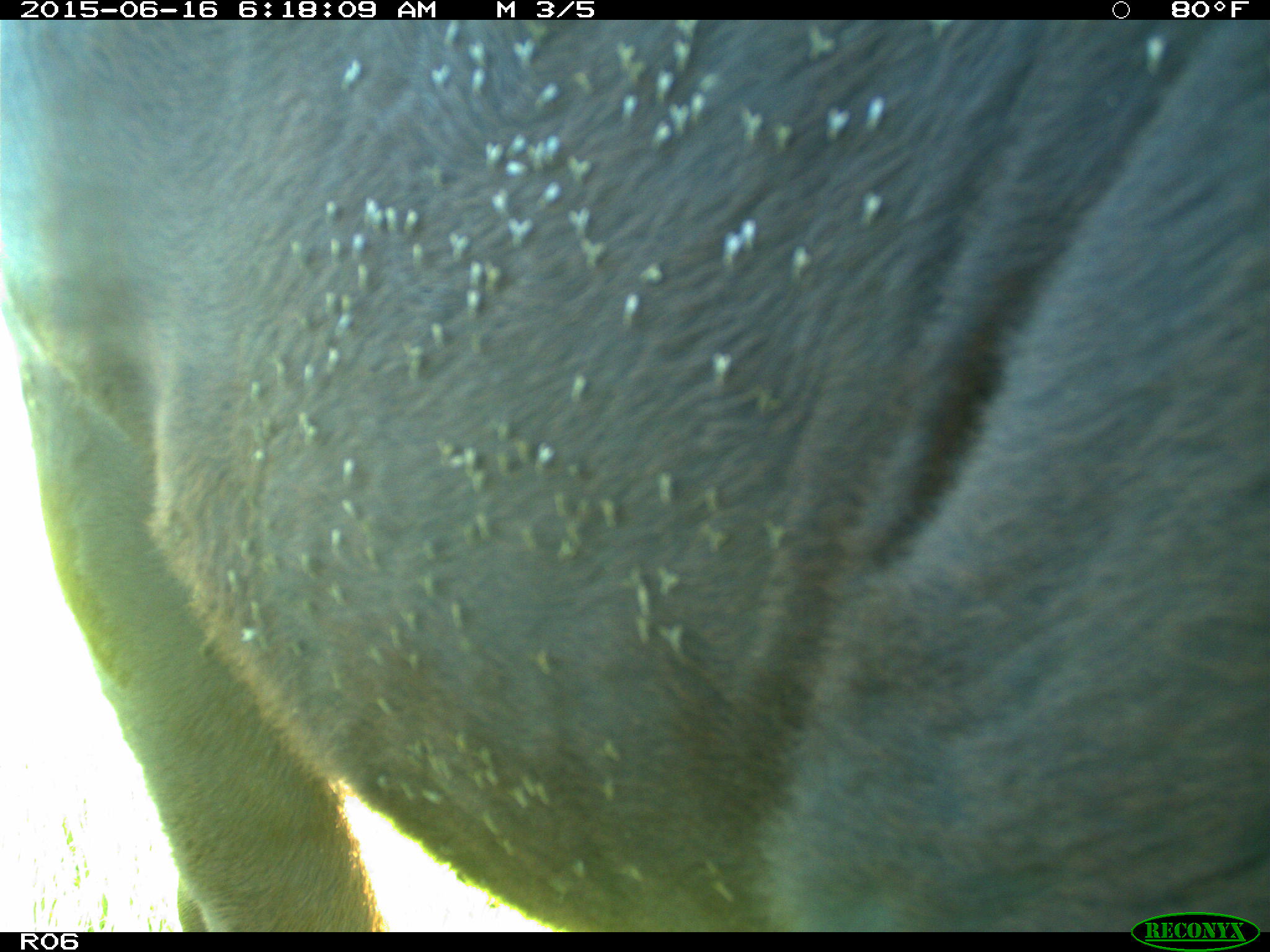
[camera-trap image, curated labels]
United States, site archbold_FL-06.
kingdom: Animalia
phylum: Chordata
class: Mammalia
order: Artiodactyla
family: Bovidae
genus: Bos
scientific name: Bos taurus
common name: domestic cow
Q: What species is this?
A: Bos taurus (domestic cow).